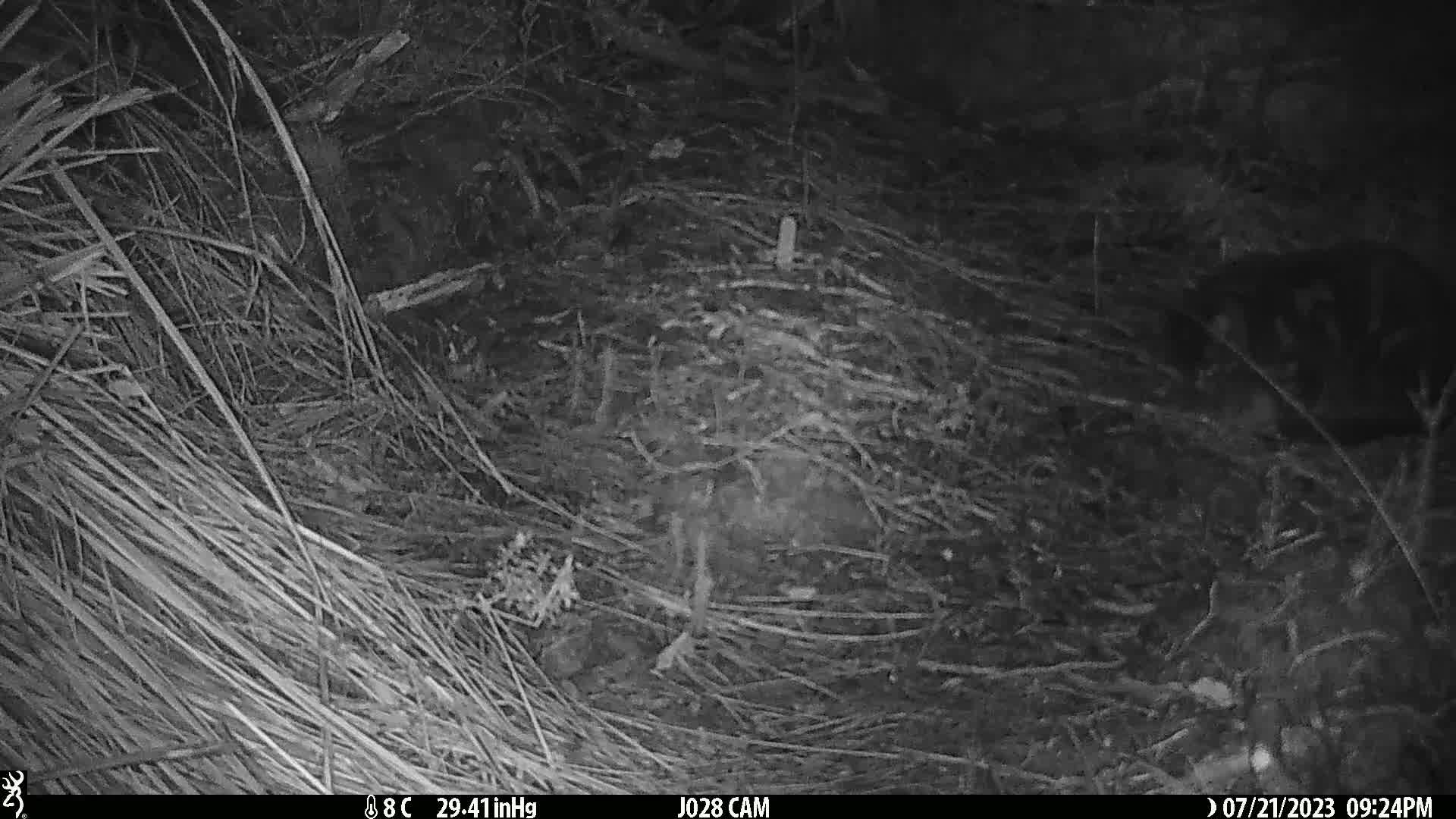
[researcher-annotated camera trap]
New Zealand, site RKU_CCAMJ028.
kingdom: Animalia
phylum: Chordata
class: Mammalia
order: Carnivora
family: Felidae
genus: Felis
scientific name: Felis catus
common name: domestic cat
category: cat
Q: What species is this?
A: Cat (domestic cat) (Felis catus).